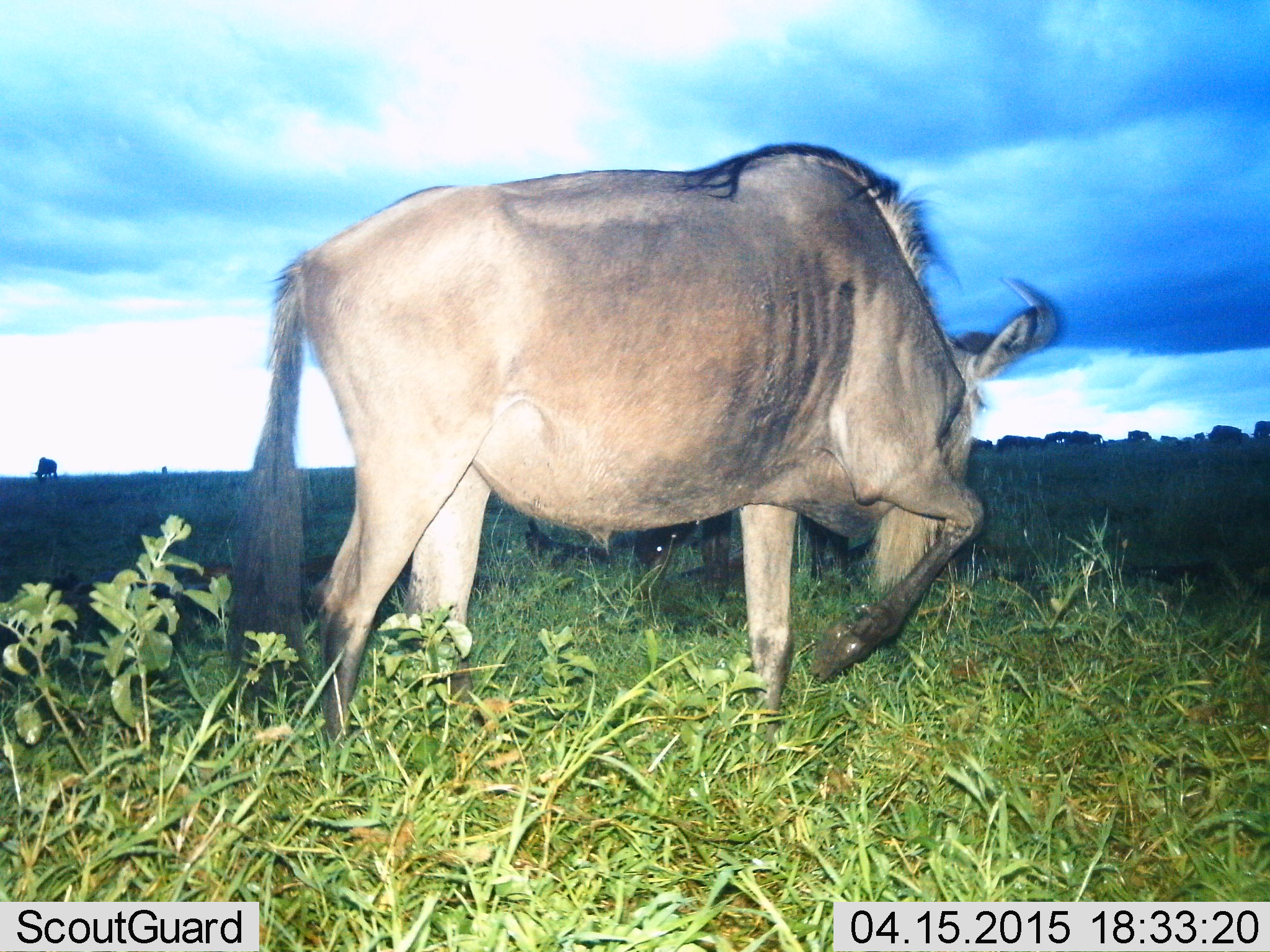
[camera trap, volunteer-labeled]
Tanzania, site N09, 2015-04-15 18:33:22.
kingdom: Animalia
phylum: Chordata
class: Mammalia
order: Artiodactyla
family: Bovidae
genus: Connochaetes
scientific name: Connochaetes taurinus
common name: blue wildebeest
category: wildebeest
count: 2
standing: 50%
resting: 0%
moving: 40%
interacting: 0%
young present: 0%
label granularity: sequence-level